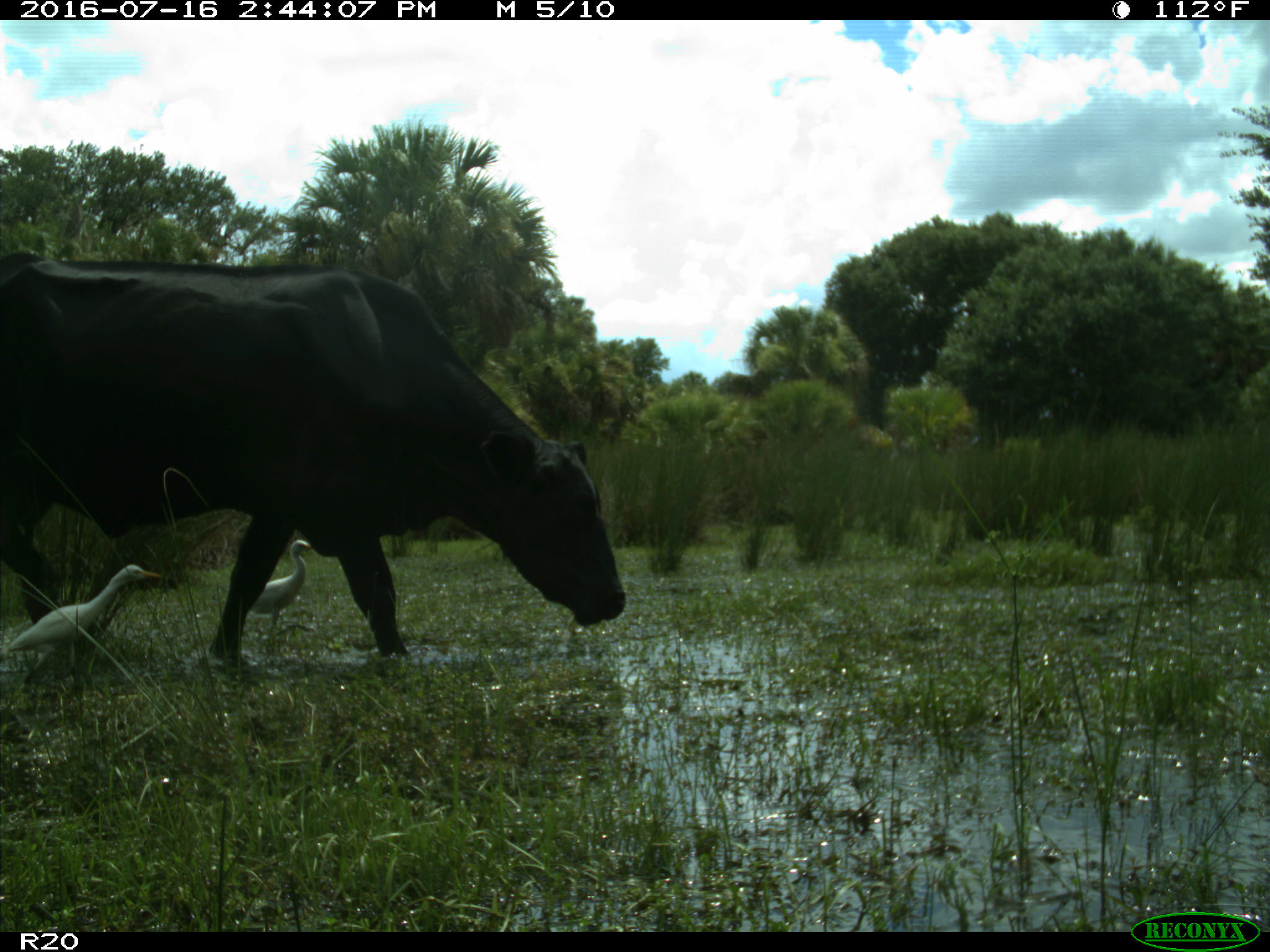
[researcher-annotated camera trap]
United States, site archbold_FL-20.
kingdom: Animalia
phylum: Chordata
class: Mammalia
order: Artiodactyla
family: Bovidae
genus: Bos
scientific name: Bos taurus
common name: domestic cow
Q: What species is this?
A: Bos taurus (domestic cow).